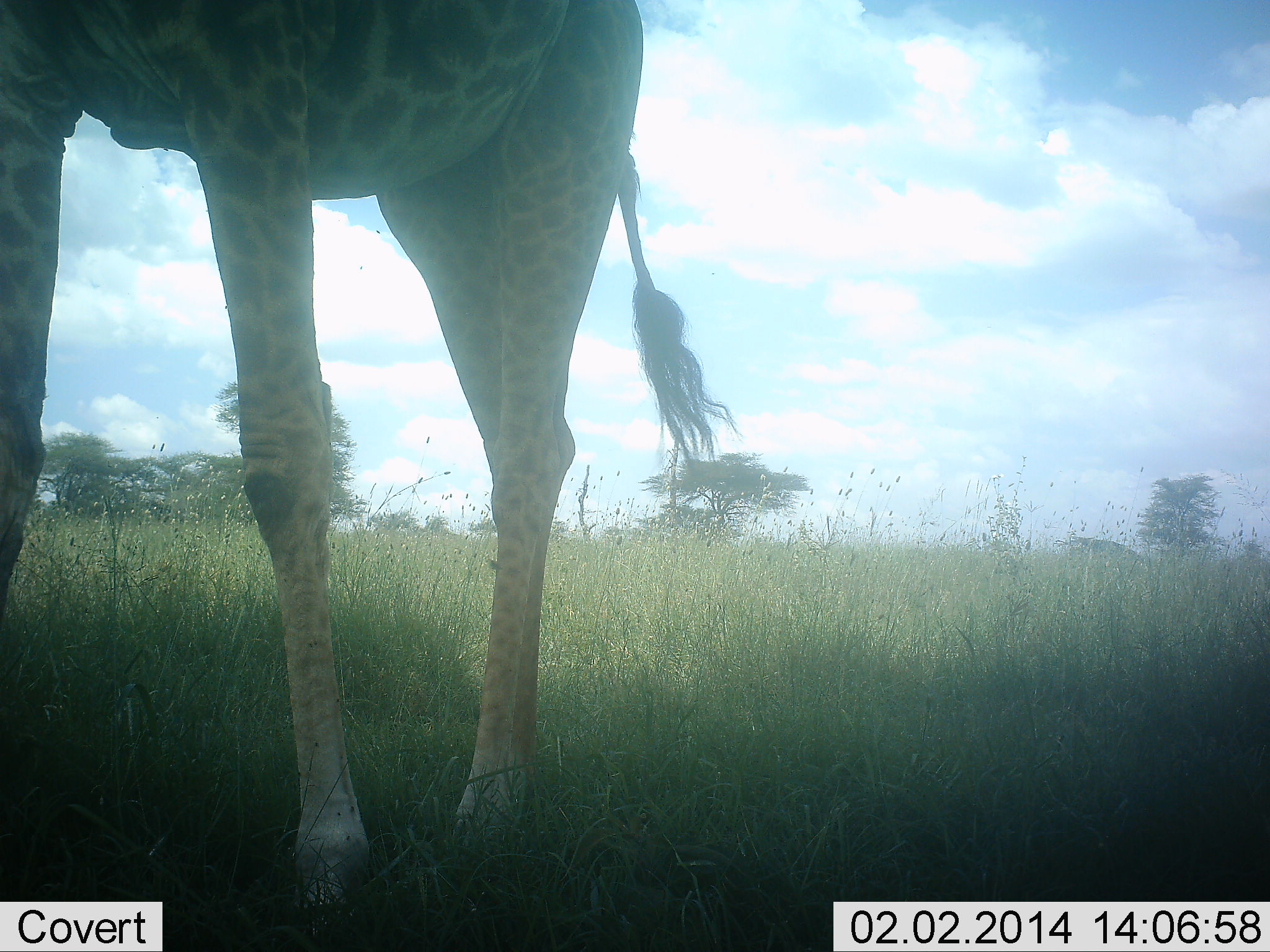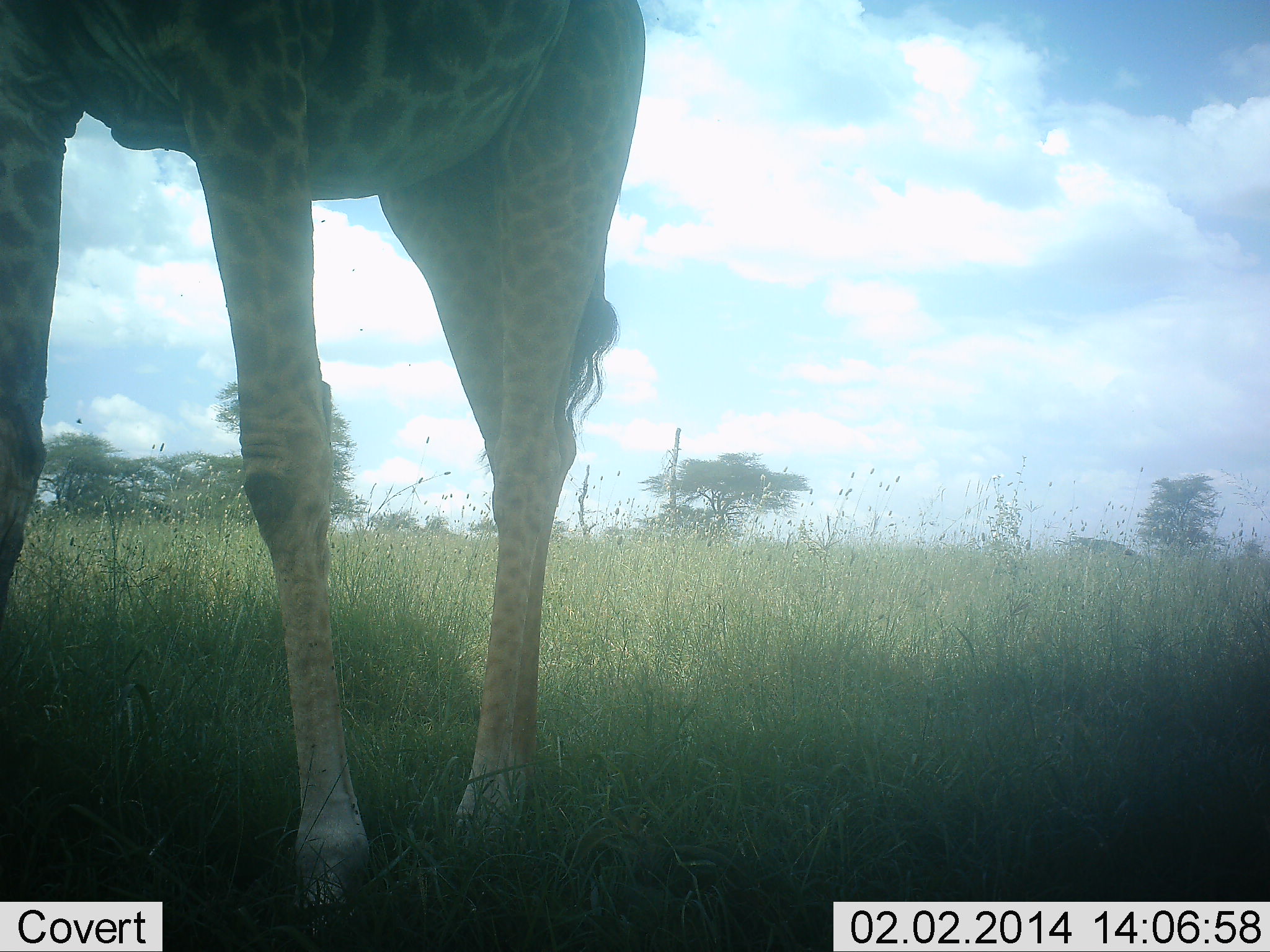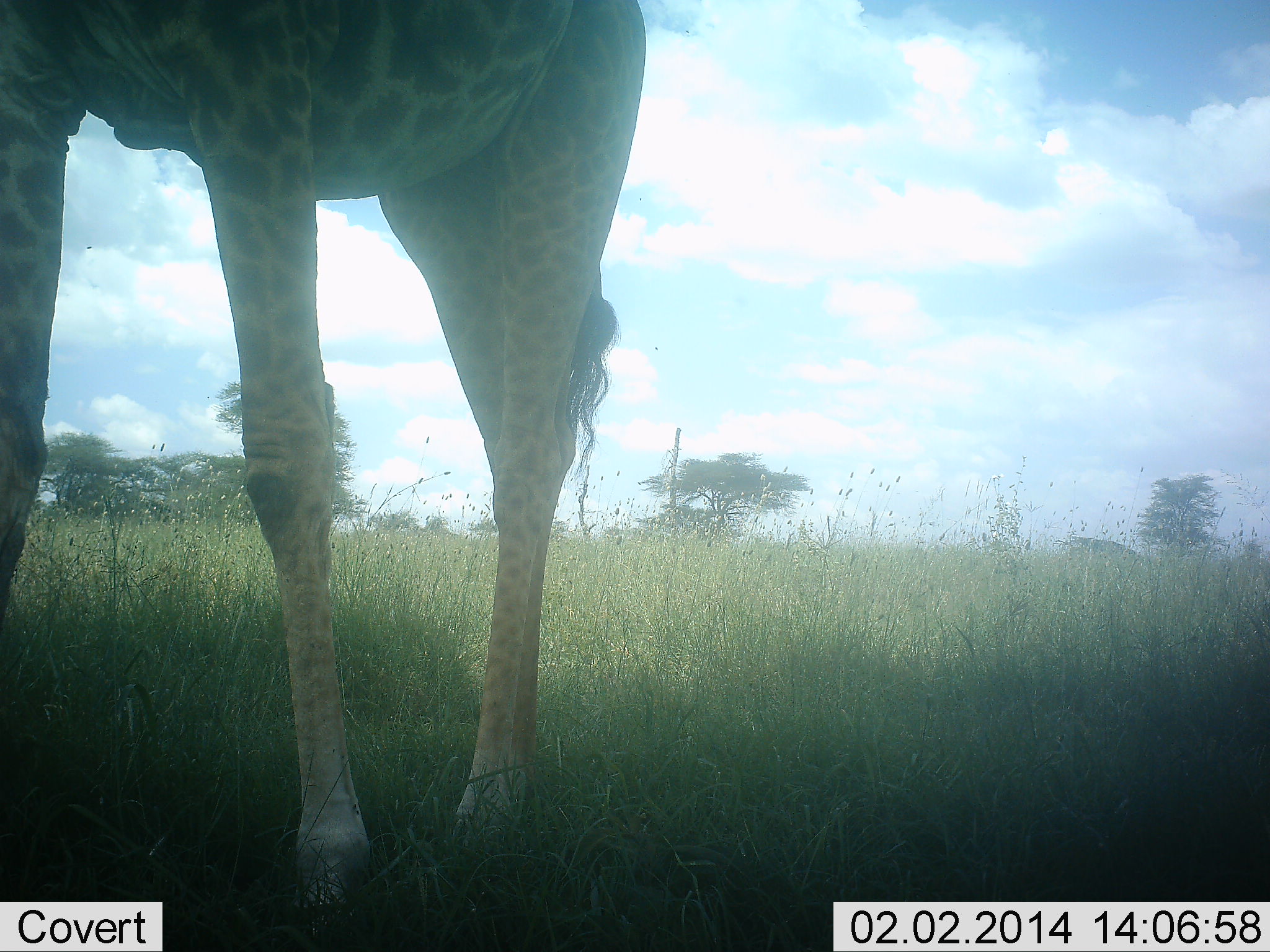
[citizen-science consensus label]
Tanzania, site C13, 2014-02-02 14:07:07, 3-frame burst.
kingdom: Animalia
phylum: Chordata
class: Mammalia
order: Artiodactyla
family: Giraffidae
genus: Giraffa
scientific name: Giraffa camelopardalis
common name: giraffe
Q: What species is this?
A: Giraffe (Giraffa camelopardalis).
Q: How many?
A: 1.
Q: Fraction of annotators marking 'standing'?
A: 100%.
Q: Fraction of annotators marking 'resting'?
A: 0%.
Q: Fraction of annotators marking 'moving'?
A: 0%.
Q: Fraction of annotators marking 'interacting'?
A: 0%.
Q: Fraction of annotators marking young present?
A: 0%.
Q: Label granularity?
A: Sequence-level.